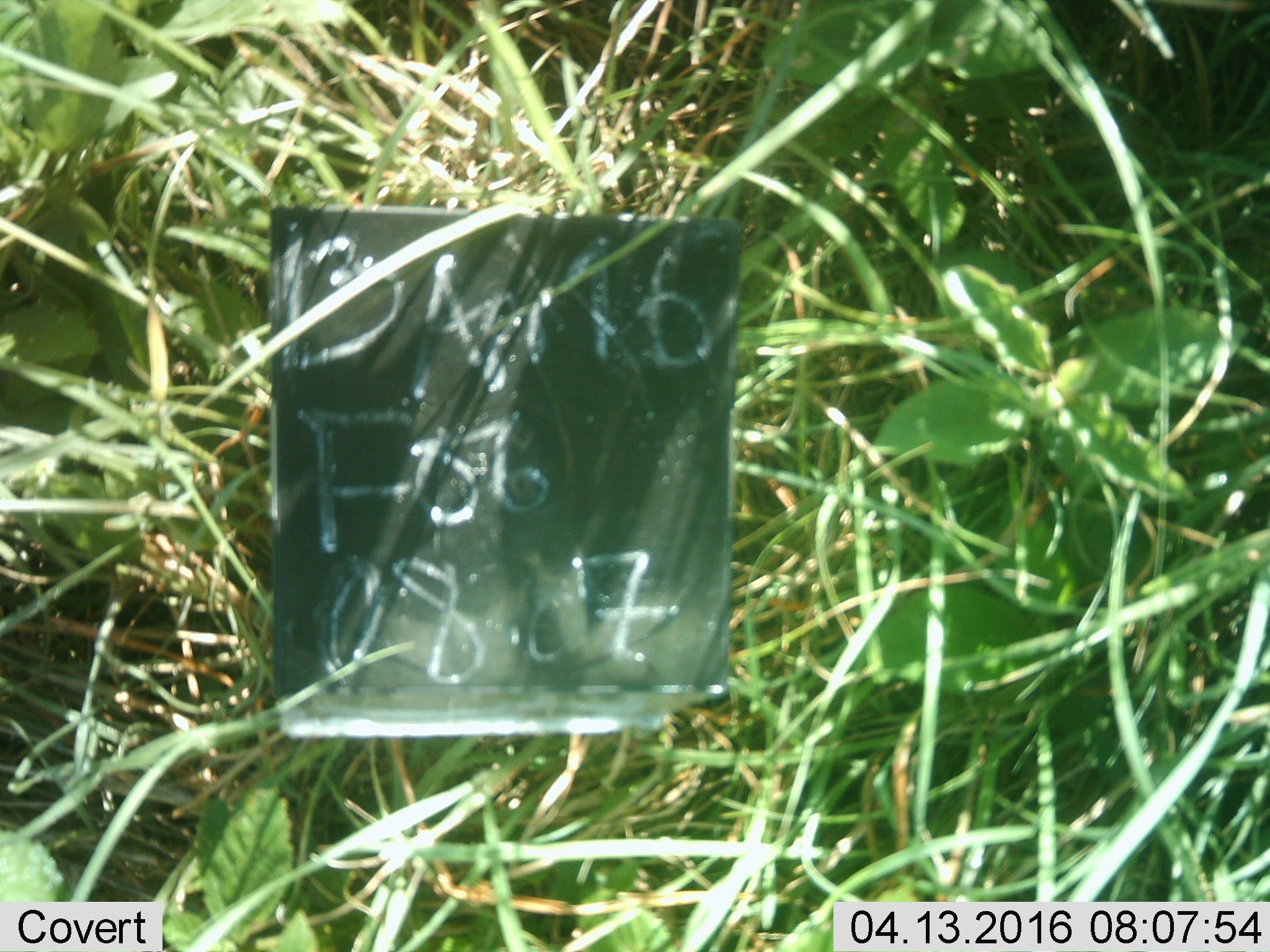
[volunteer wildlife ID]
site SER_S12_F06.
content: unidentified animal